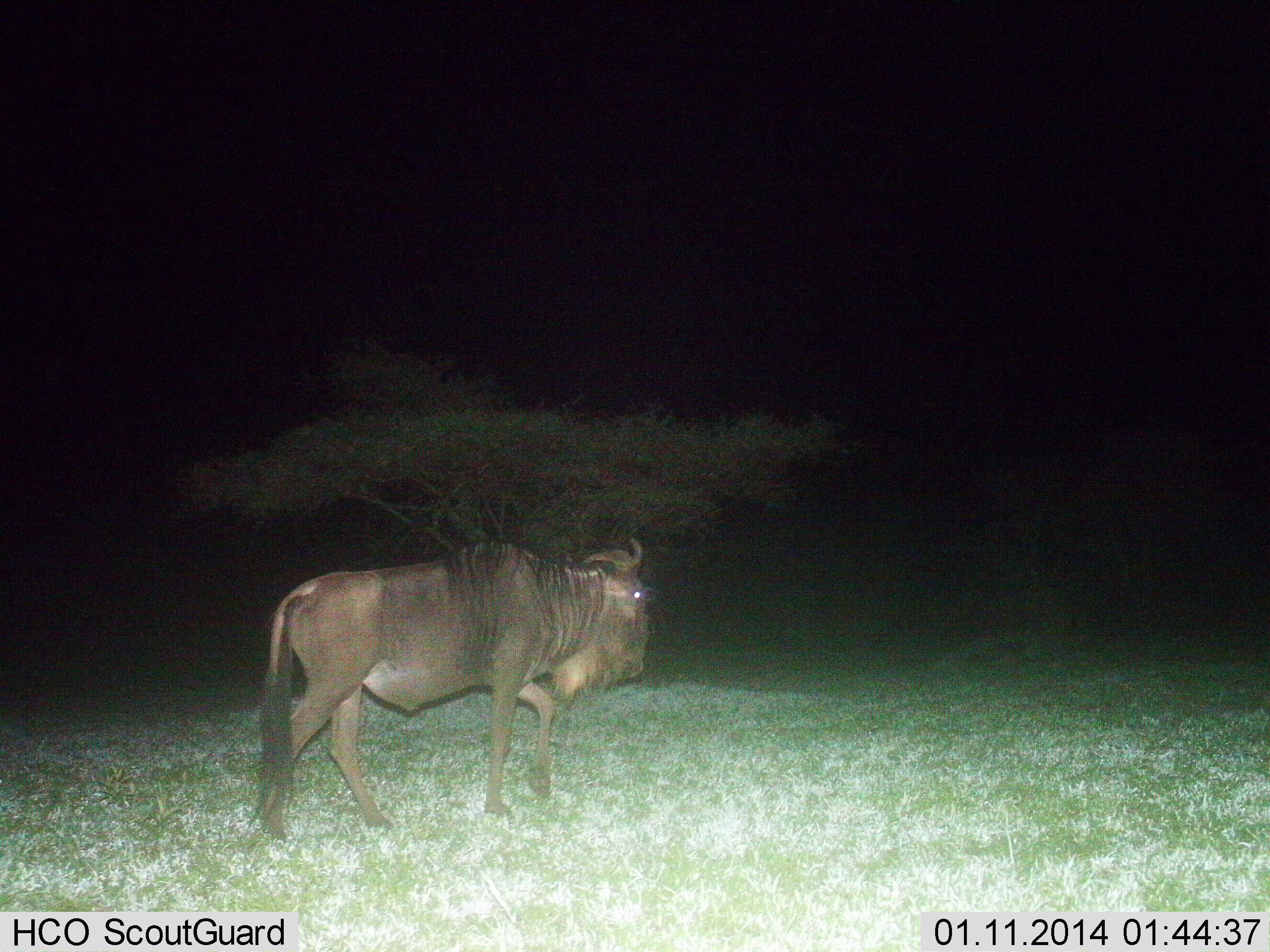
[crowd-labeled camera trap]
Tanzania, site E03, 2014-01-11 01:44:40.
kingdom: Animalia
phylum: Chordata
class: Mammalia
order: Artiodactyla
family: Bovidae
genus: Connochaetes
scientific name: Connochaetes taurinus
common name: blue wildebeest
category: wildebeest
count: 1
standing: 15%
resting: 0%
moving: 88%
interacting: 0%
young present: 0%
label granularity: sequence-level